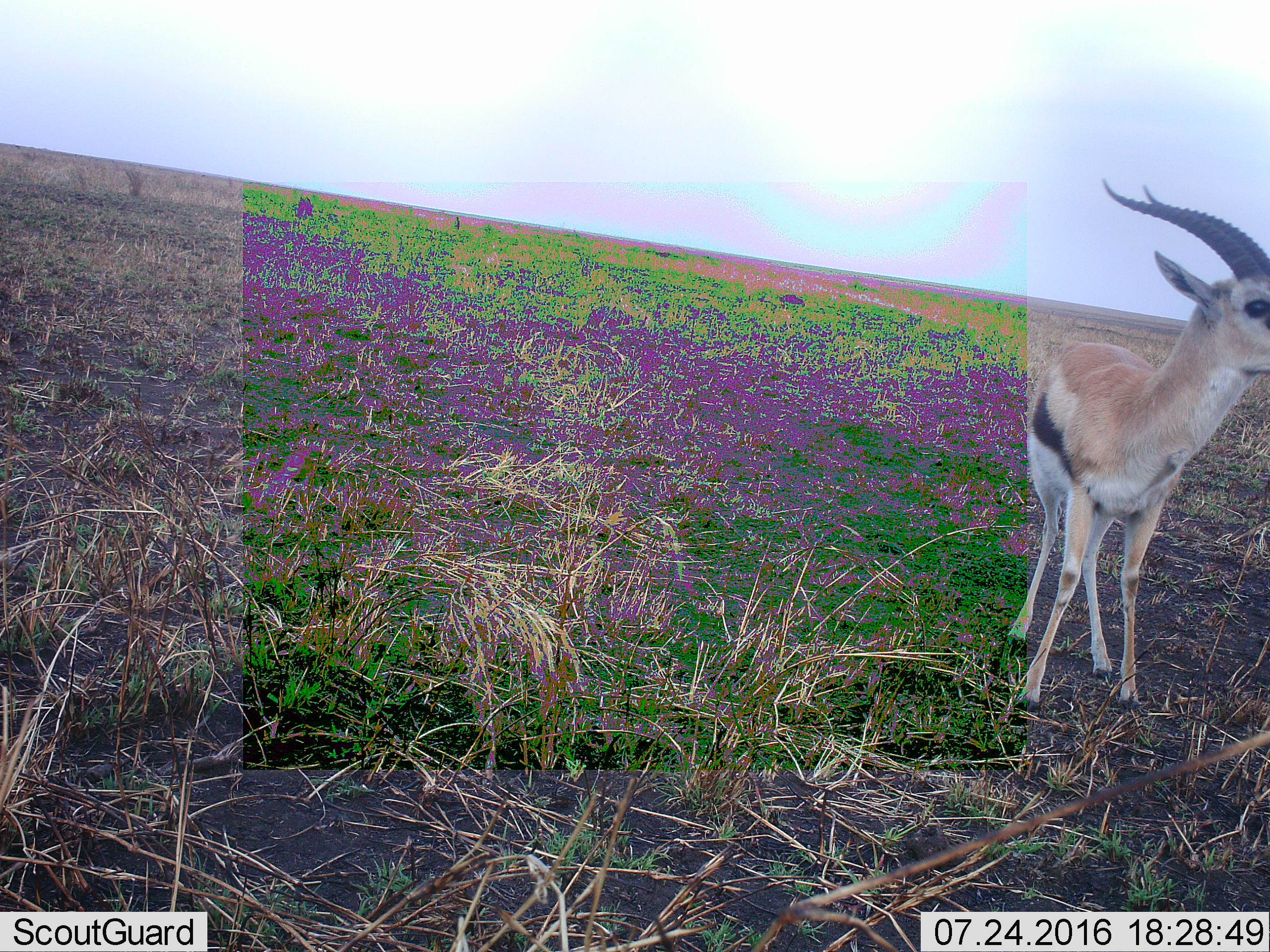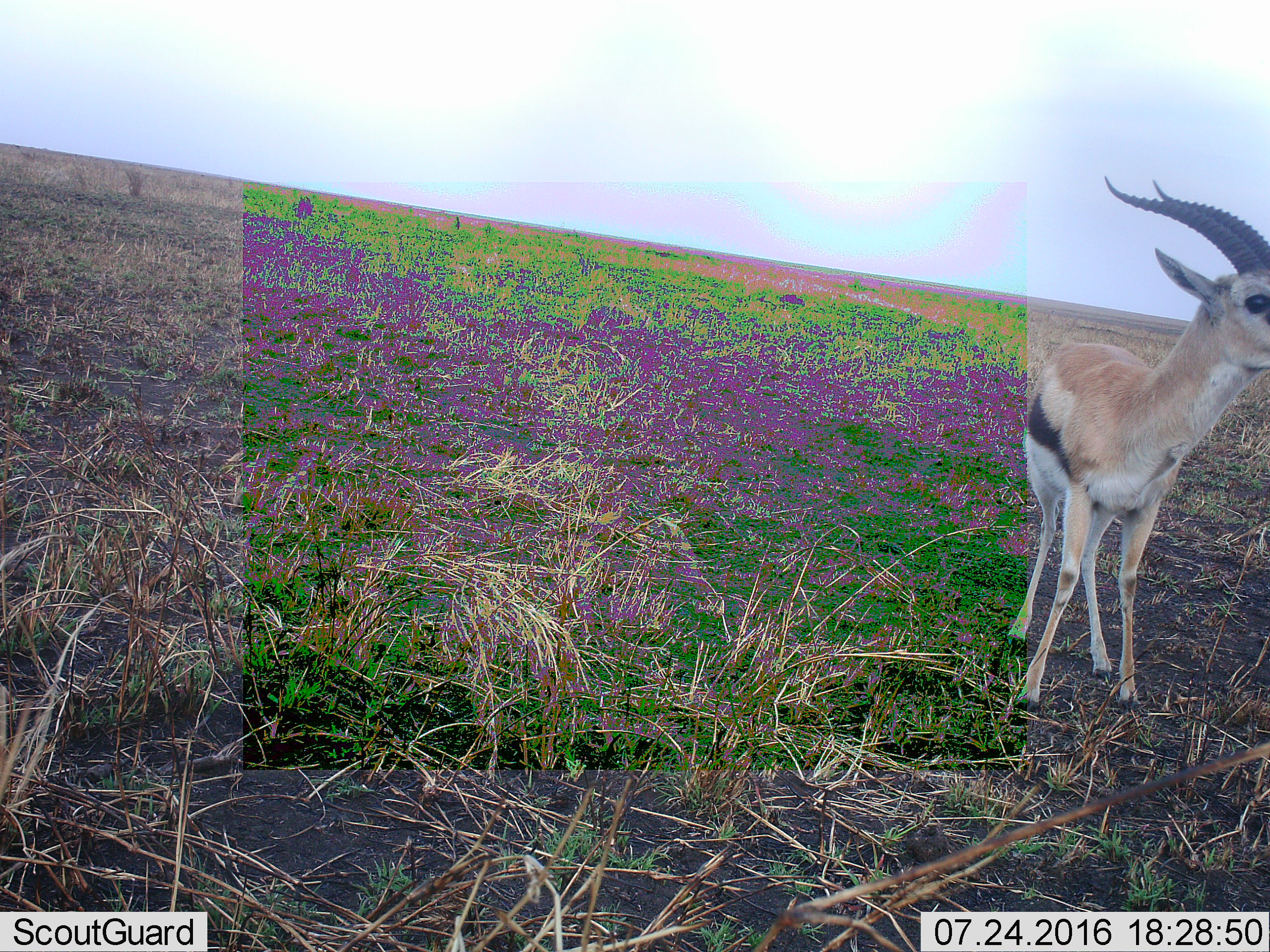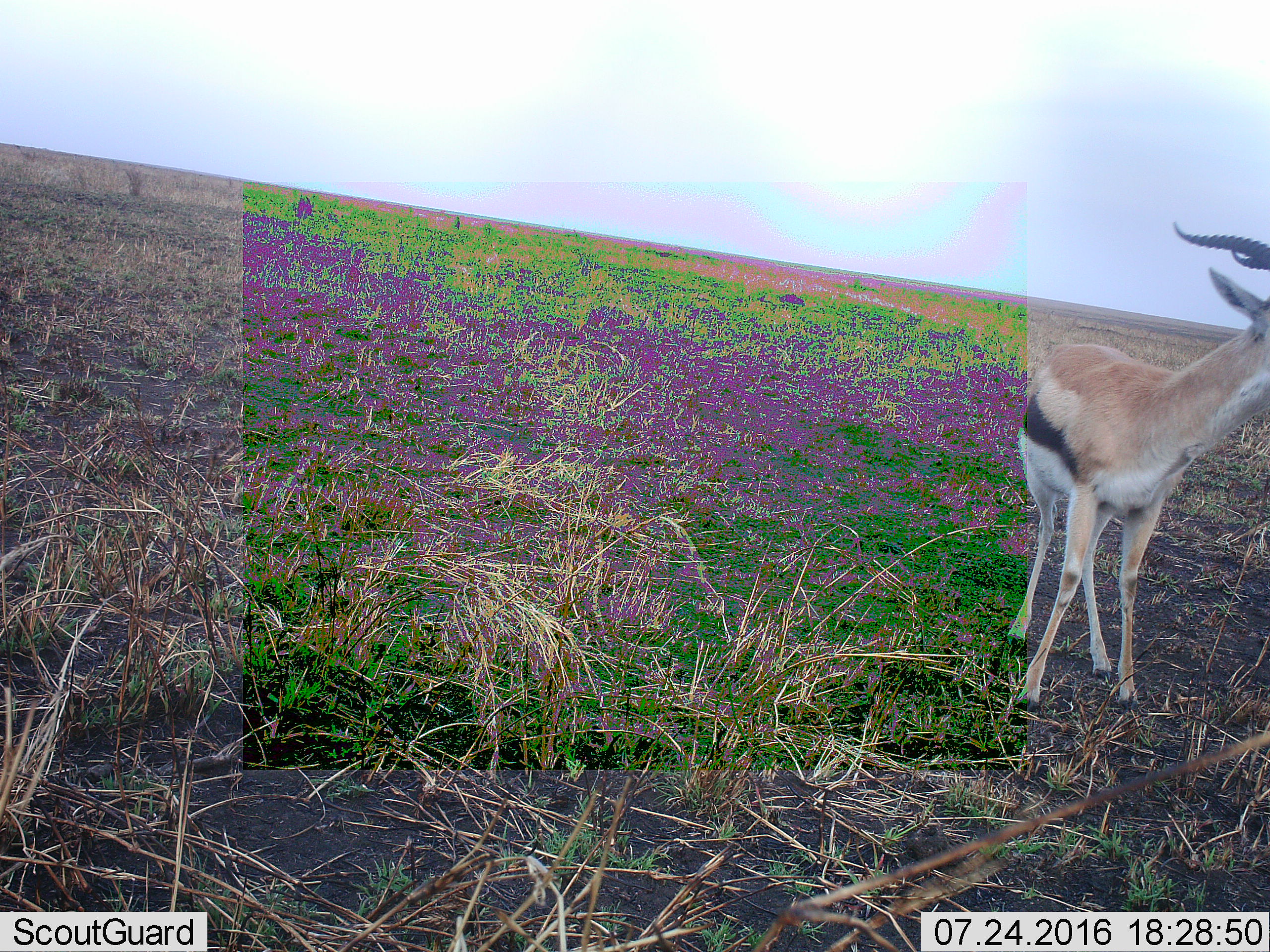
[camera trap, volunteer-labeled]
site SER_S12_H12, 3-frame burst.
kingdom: Animalia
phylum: Chordata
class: Mammalia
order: Artiodactyla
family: Bovidae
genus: Eudorcas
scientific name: Eudorcas thomsonii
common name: thomson's gazelle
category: gazellethomsons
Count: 1.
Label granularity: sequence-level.